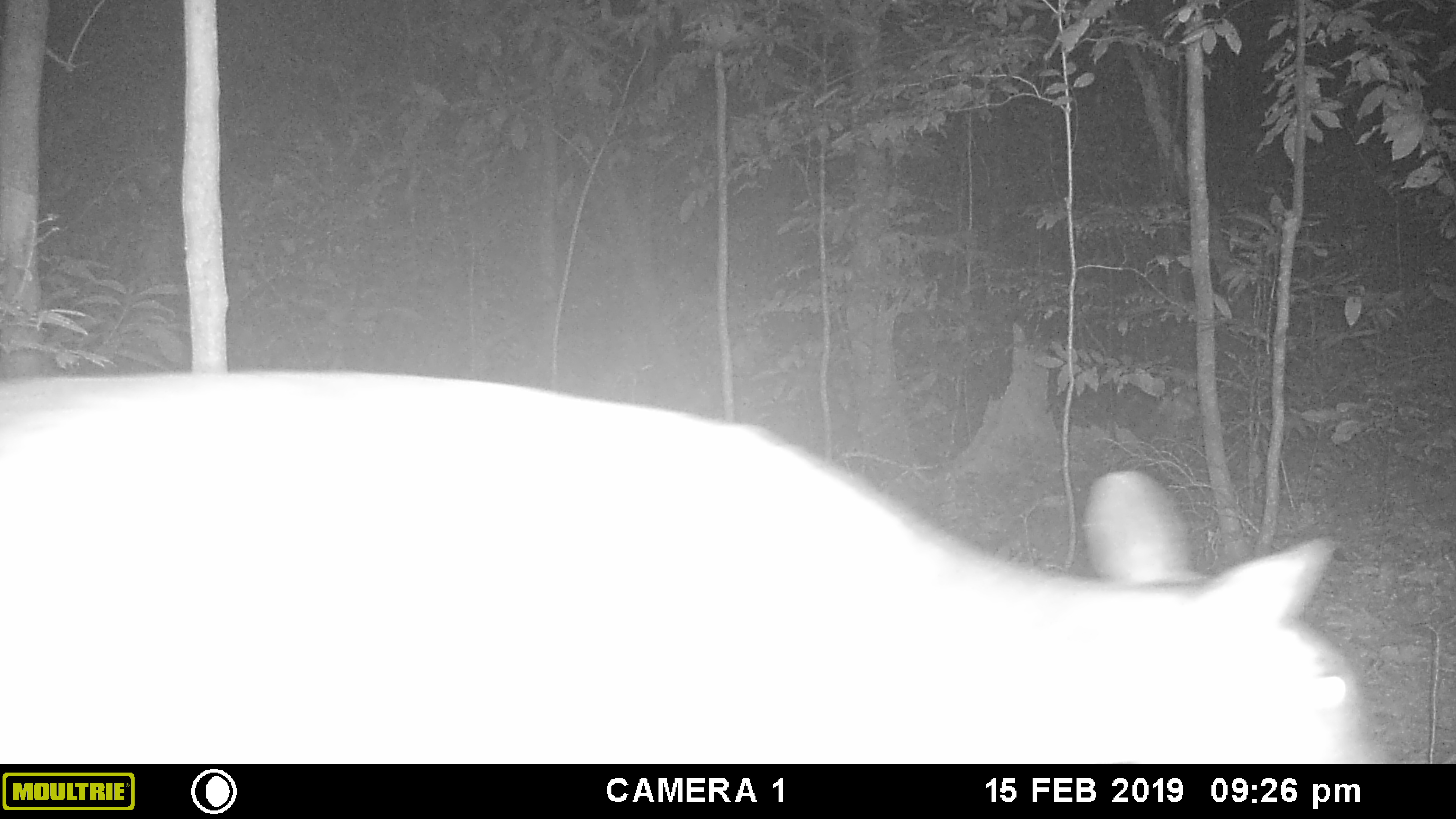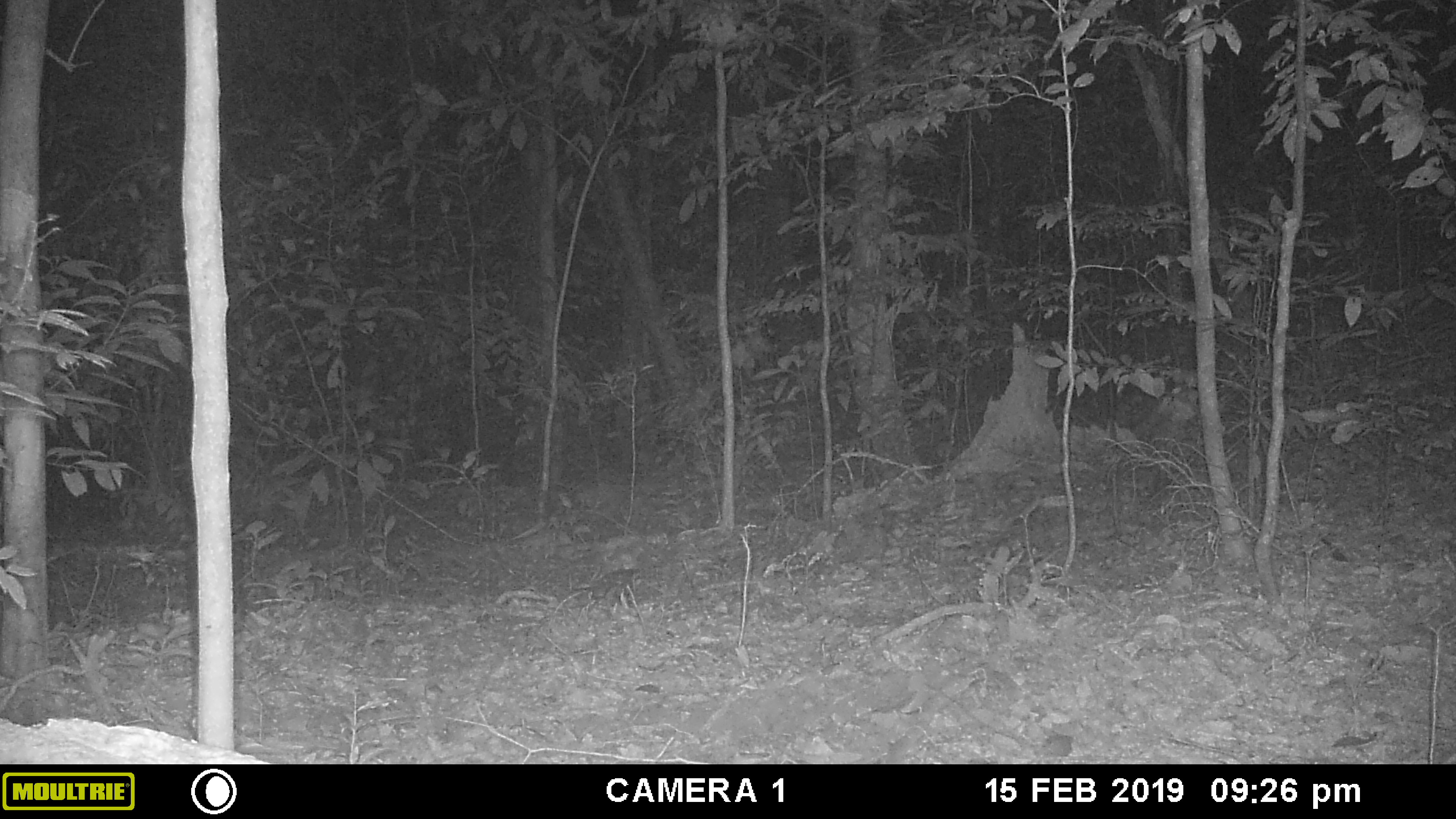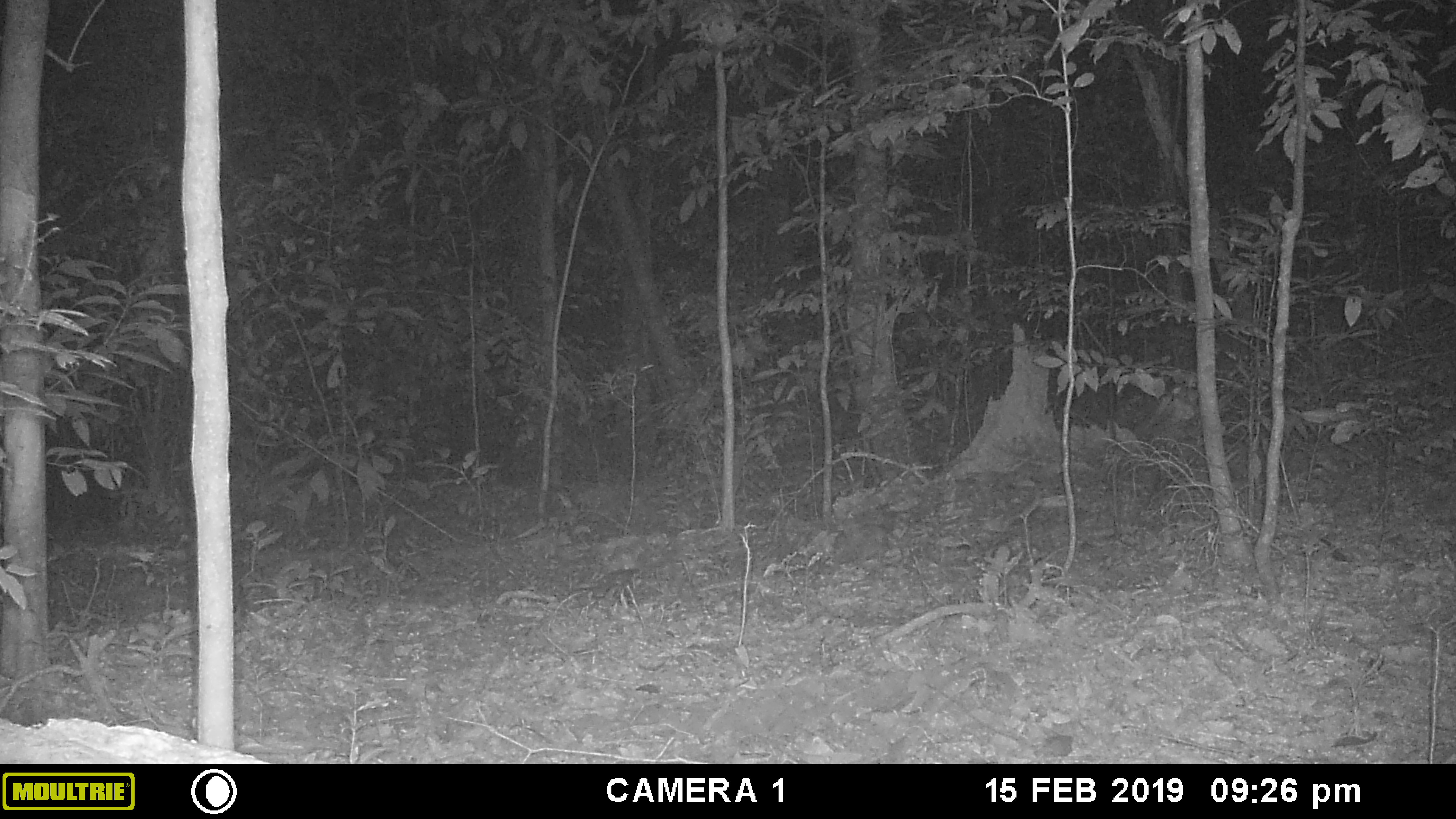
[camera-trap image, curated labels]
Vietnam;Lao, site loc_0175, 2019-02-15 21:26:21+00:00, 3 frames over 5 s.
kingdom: Animalia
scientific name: Animalia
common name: animal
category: unidentified animal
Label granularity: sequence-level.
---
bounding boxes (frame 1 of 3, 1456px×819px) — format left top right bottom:
unidentified animal: 0 367 1394 764